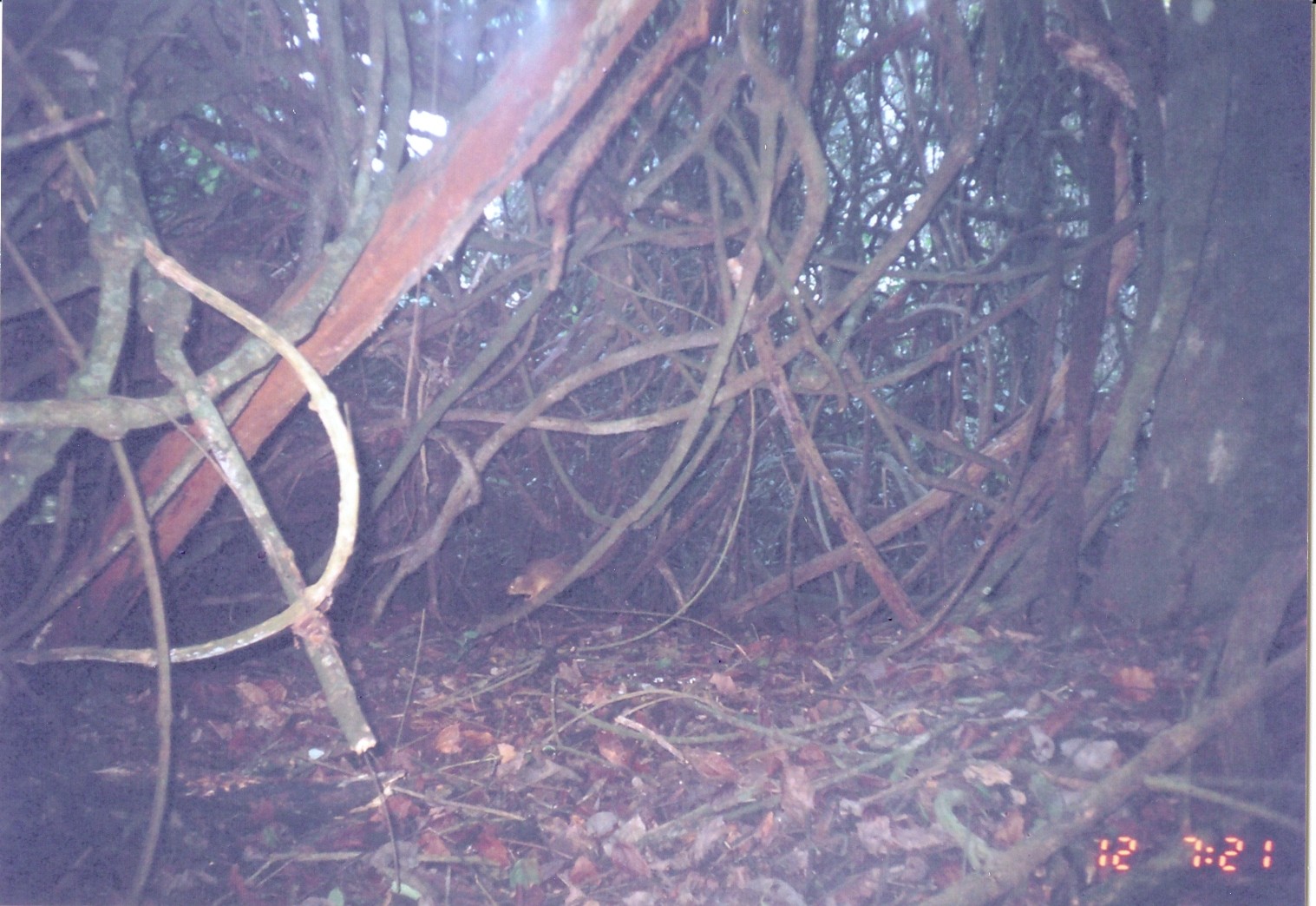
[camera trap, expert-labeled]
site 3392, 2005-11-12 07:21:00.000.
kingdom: Animalia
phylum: Chordata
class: Mammalia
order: Rodentia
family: Sciuridae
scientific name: Sciuridae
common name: squirrels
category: unknown squirrel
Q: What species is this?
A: Unknown squirrel (squirrels) (Sciuridae).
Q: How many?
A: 1.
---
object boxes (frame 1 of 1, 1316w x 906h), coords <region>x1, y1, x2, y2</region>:
unknown squirrel: <region>506, 528, 626, 601</region>